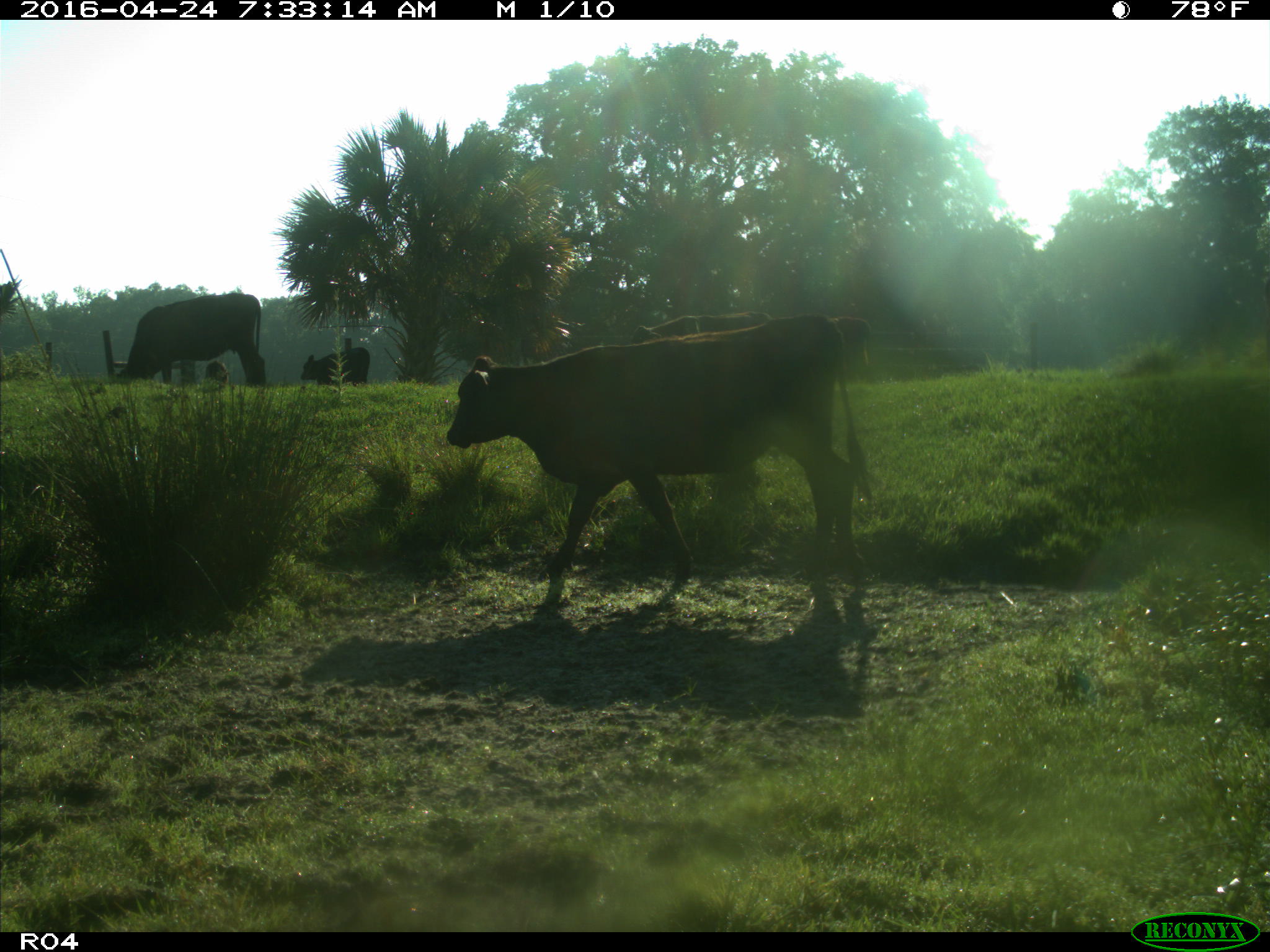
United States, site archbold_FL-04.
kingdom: Animalia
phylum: Chordata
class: Mammalia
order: Artiodactyla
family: Bovidae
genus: Bos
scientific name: Bos taurus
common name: domestic cow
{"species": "Bos taurus (domestic cow)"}